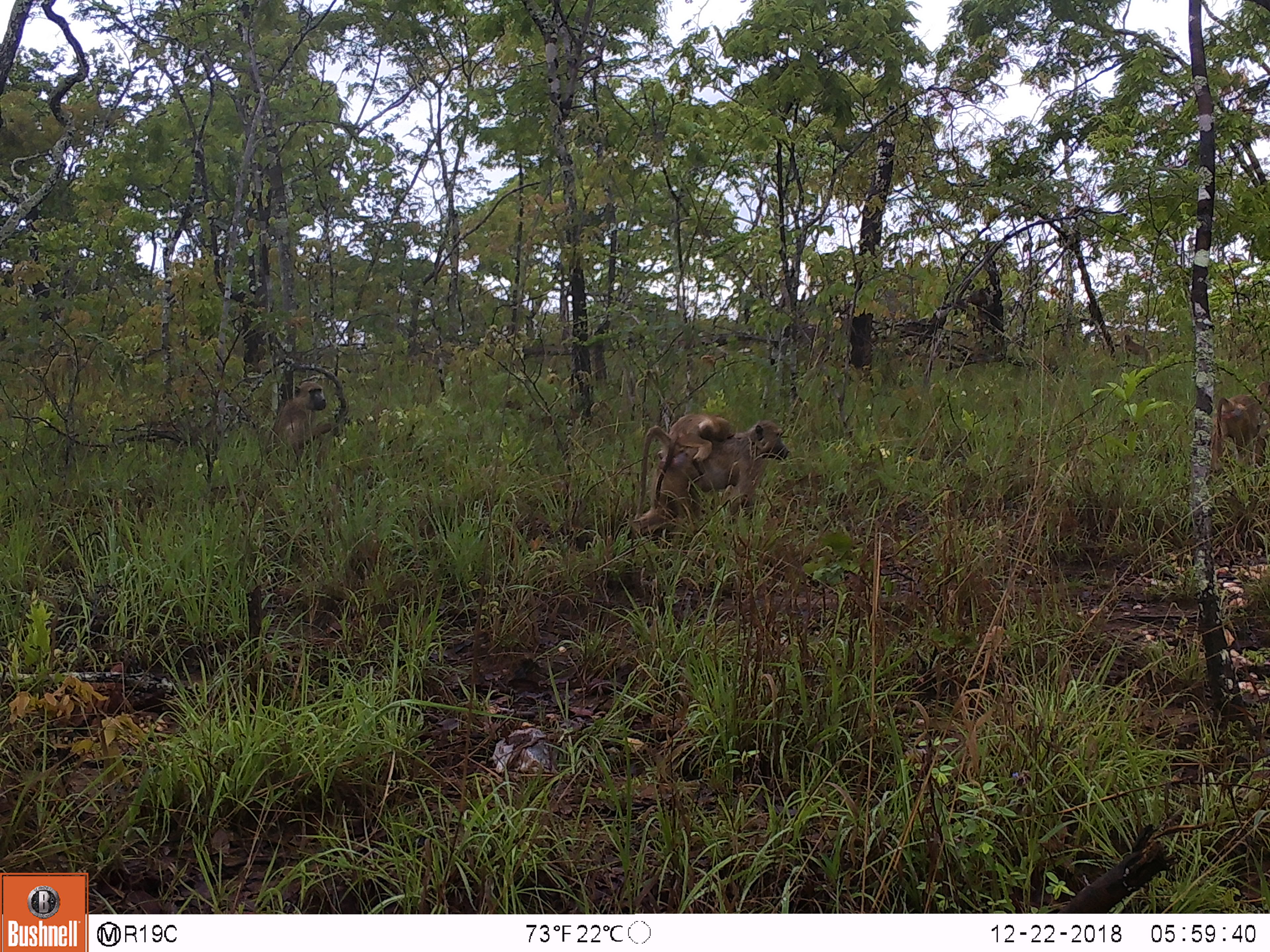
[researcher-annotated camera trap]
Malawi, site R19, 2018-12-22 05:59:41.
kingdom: Animalia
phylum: Chordata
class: Mammalia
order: Artiodactyla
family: Bovidae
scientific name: Antilopinae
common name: small antelope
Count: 4.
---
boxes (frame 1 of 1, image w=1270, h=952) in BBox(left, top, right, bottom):
small antelope: BBox(619, 415, 801, 547); BBox(260, 368, 342, 477); BBox(640, 401, 741, 479); BBox(1202, 364, 1268, 482)